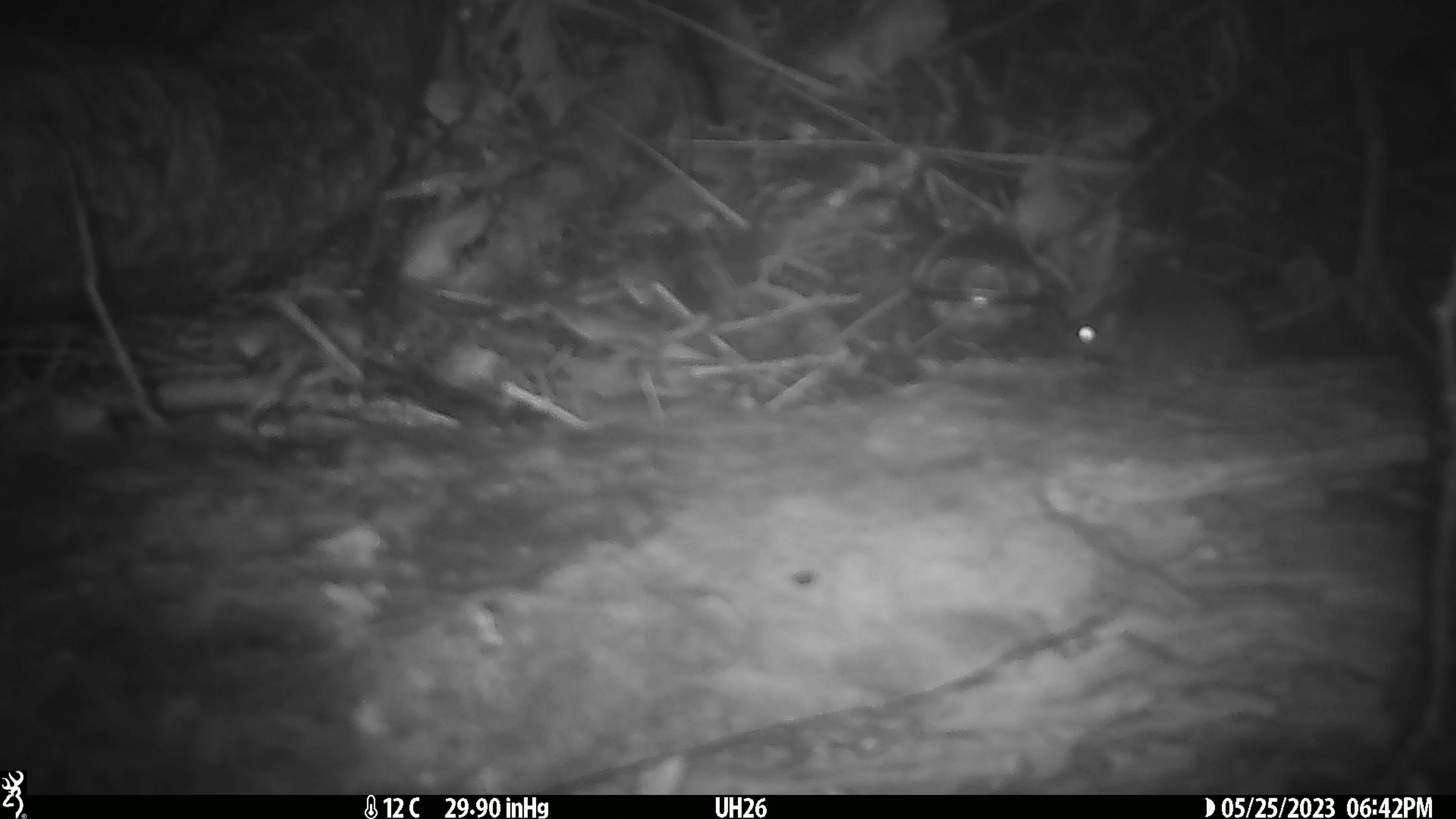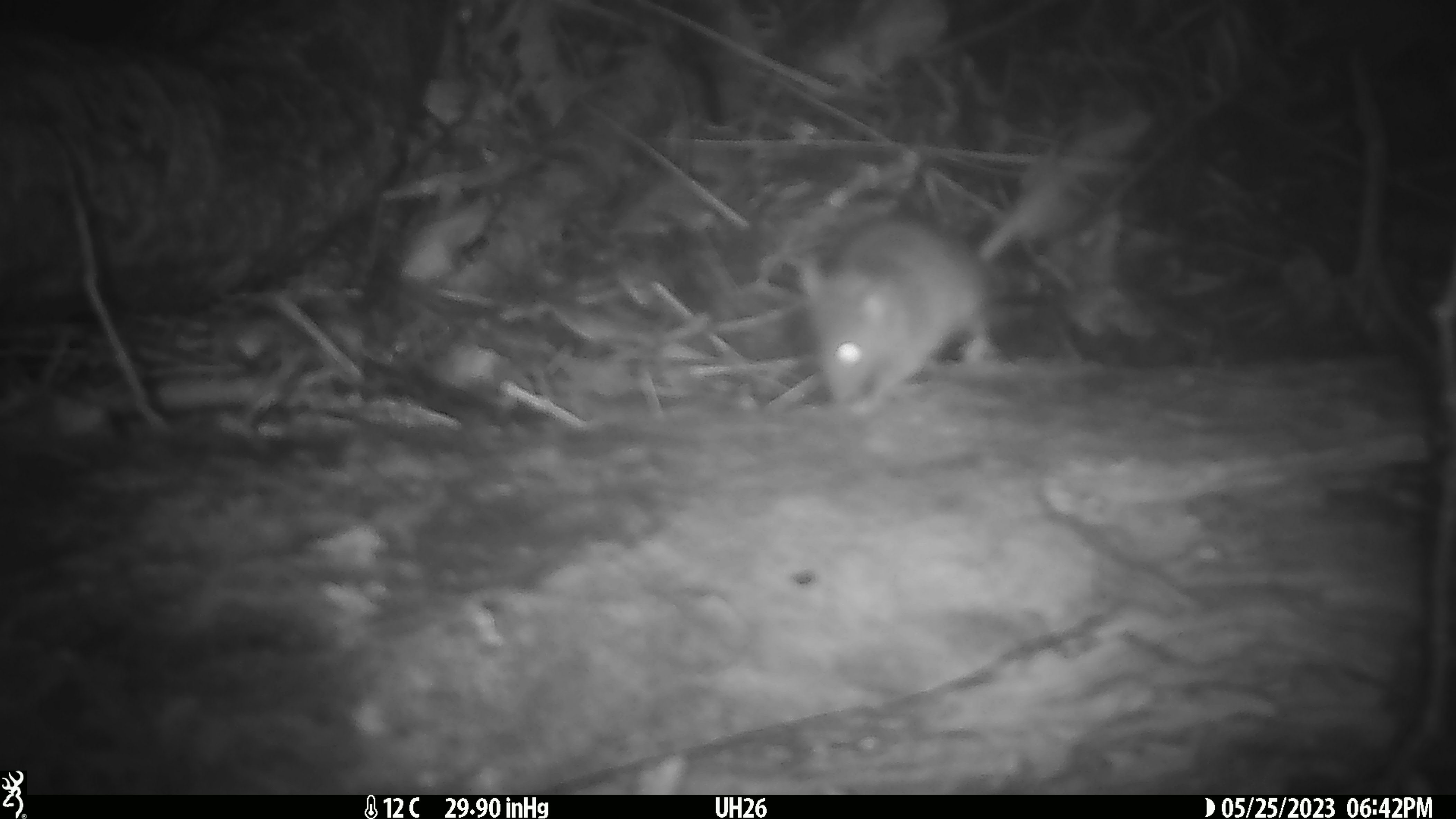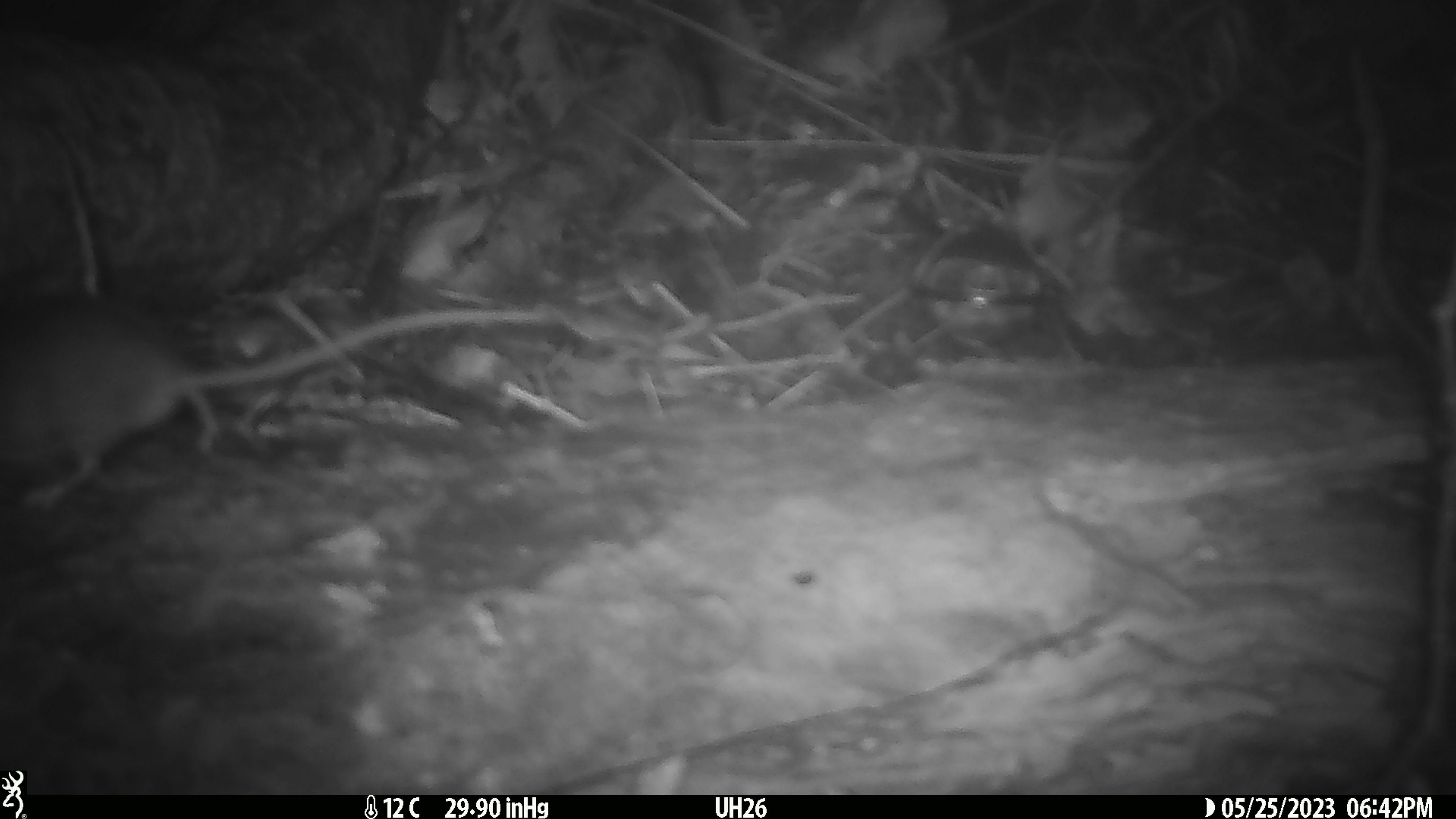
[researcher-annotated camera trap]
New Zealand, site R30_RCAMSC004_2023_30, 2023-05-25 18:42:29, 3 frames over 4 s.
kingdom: Animalia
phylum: Chordata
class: Mammalia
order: Rodentia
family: Muridae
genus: Mus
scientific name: Mus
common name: mouse